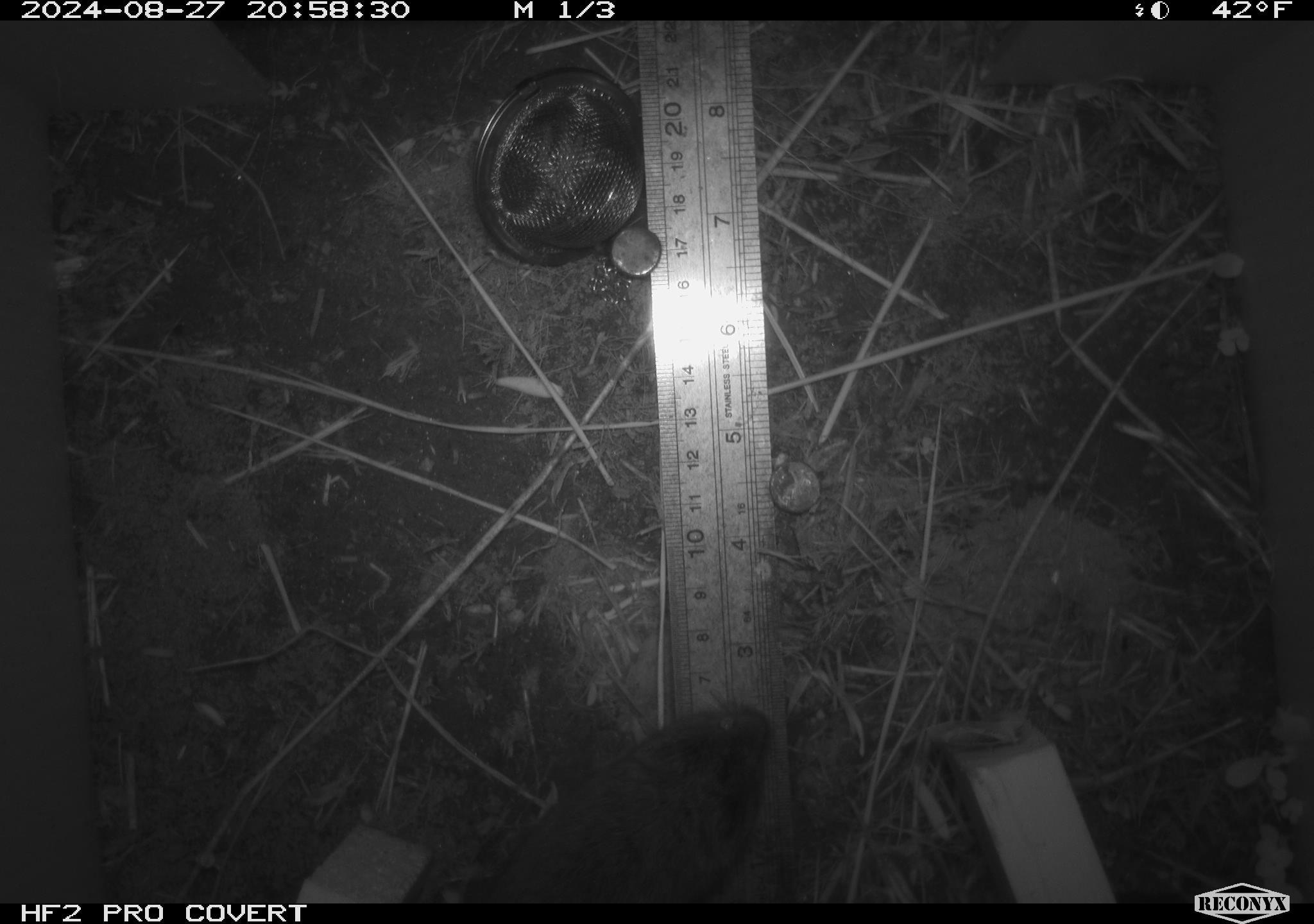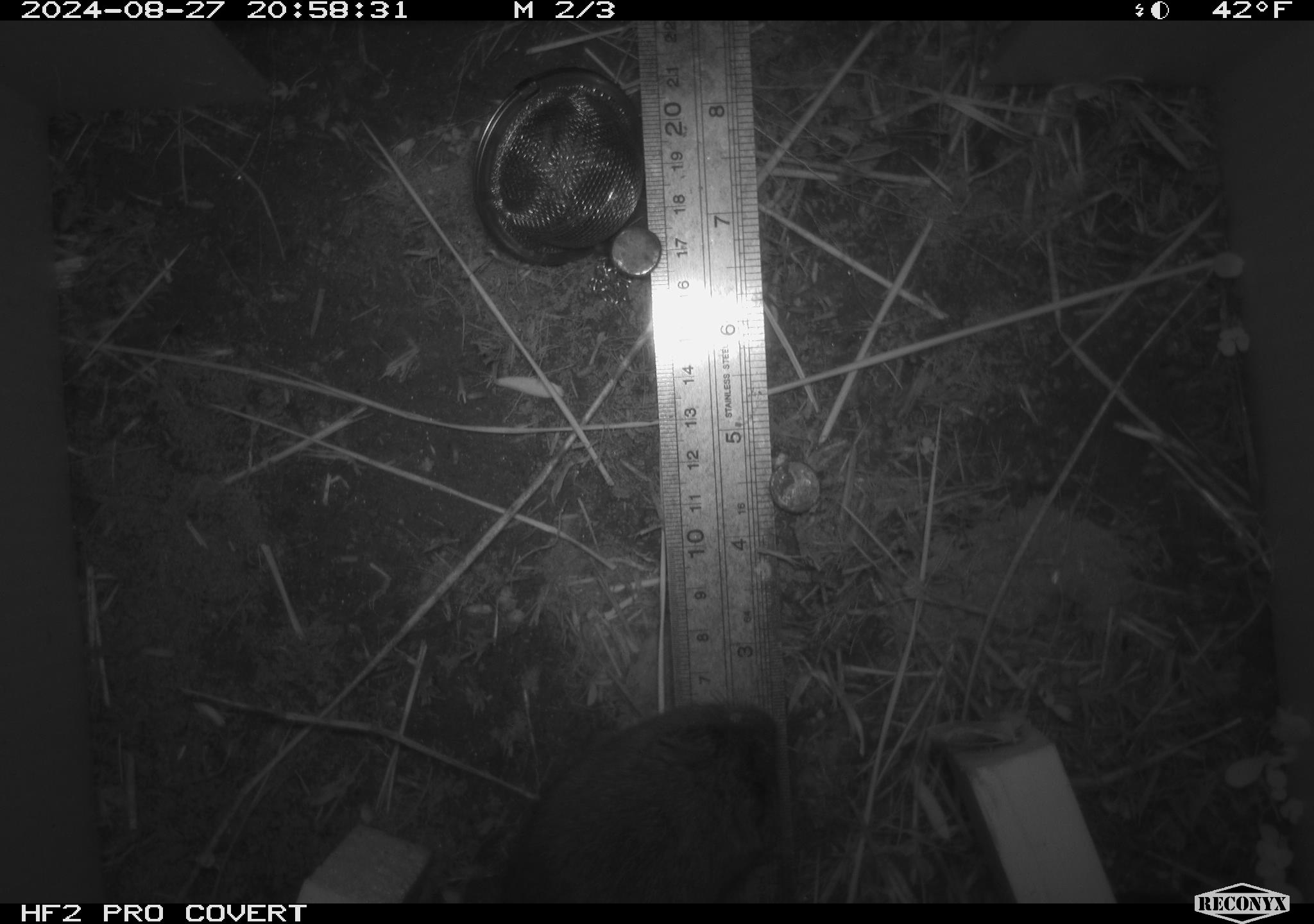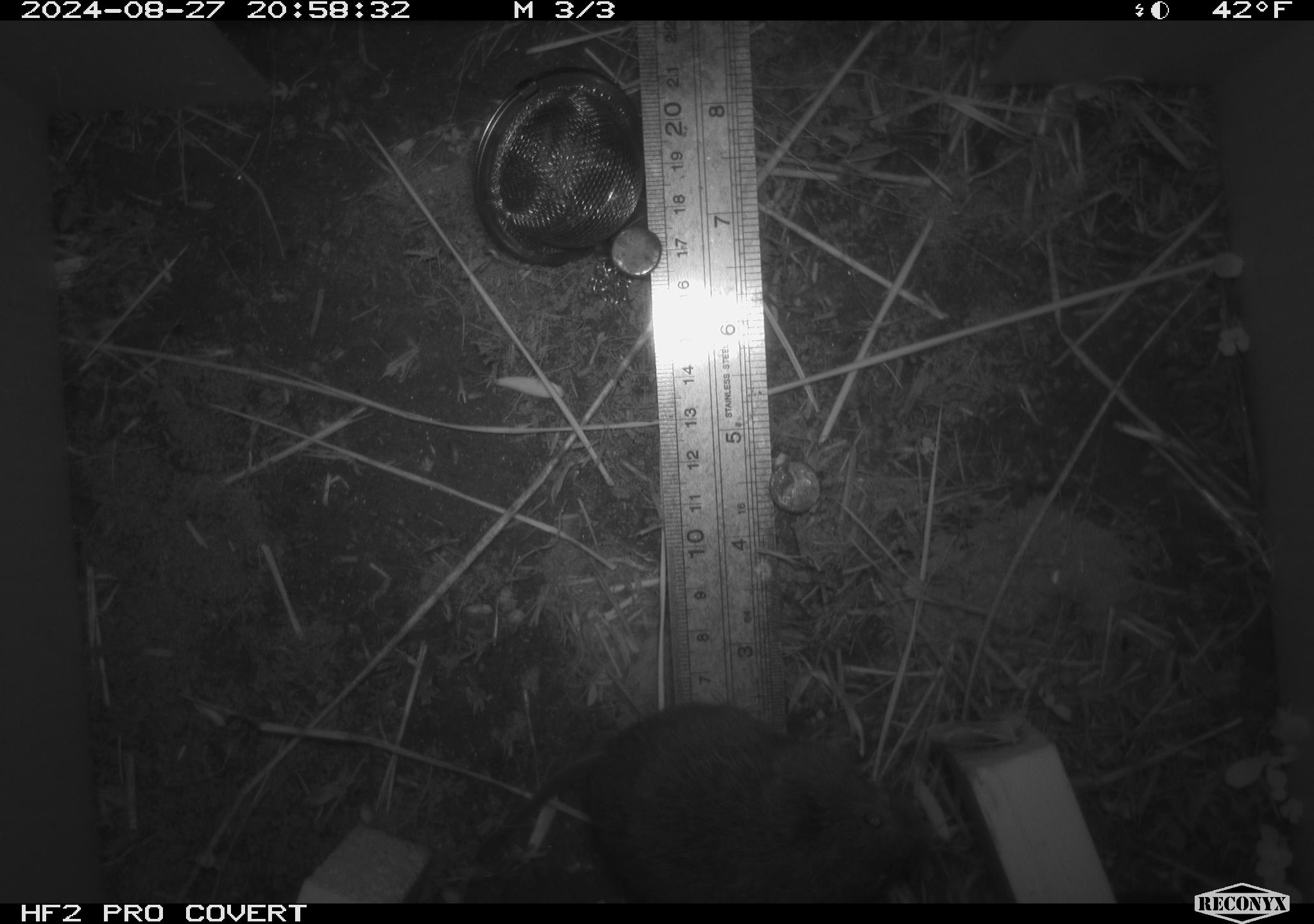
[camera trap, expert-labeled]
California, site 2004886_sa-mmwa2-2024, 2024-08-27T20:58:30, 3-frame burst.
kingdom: Animalia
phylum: Chordata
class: Mammalia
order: Rodentia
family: Cricetidae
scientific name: Arvicolinae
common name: voles, lemmings, and muskrats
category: arvicolinae subfamily